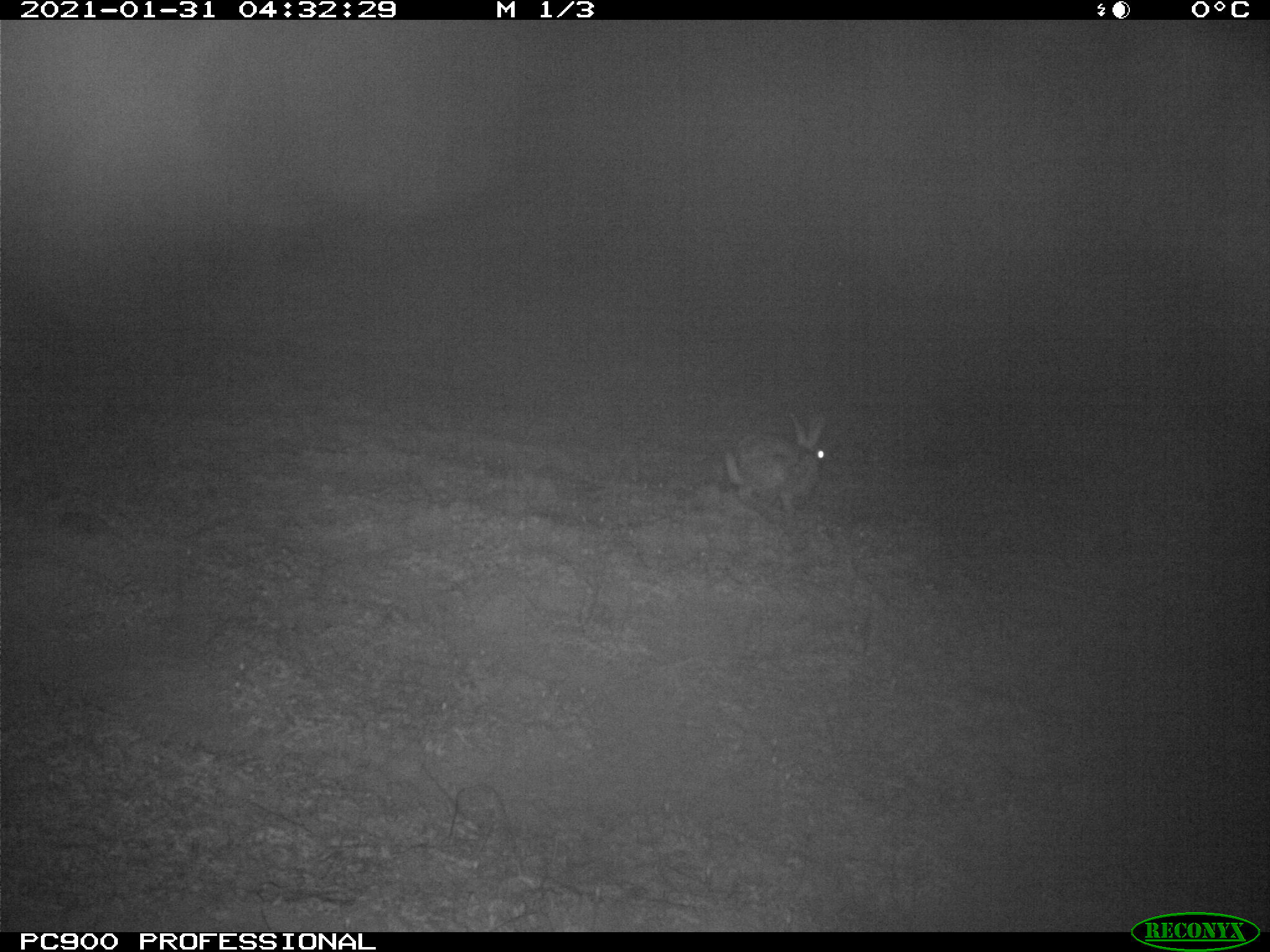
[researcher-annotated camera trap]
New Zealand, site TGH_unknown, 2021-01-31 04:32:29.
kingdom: Animalia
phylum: Chordata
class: Mammalia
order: Lagomorpha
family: Leporidae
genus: Oryctolagus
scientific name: Oryctolagus cuniculus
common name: european rabbit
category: rabbit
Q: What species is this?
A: Rabbit (european rabbit) (Oryctolagus cuniculus).